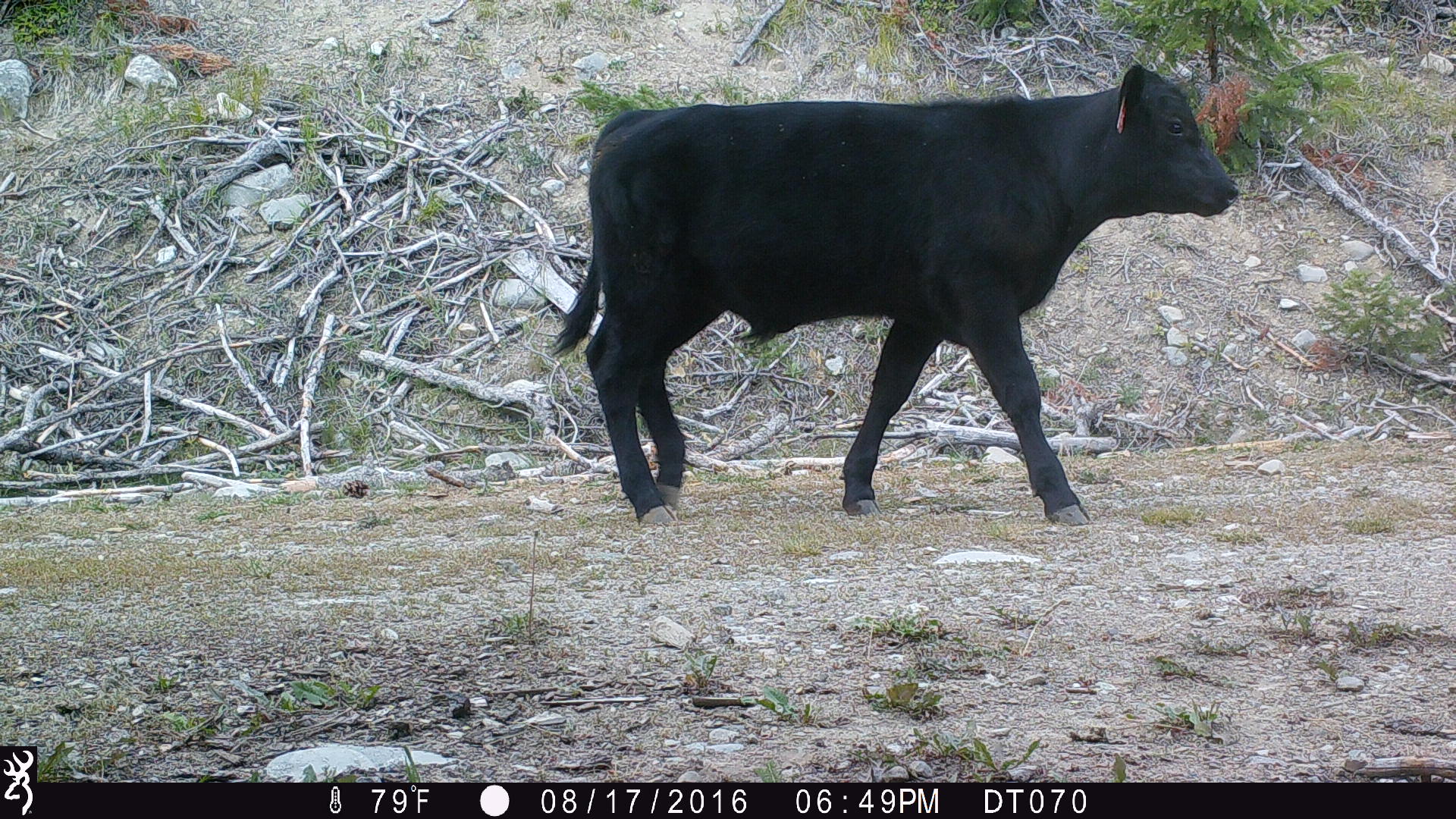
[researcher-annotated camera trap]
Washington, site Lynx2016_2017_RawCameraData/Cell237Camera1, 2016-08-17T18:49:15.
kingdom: Animalia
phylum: Chordata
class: Mammalia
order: Artiodactyla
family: Bovidae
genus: Bos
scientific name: Bos taurus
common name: domestic cattle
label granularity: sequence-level